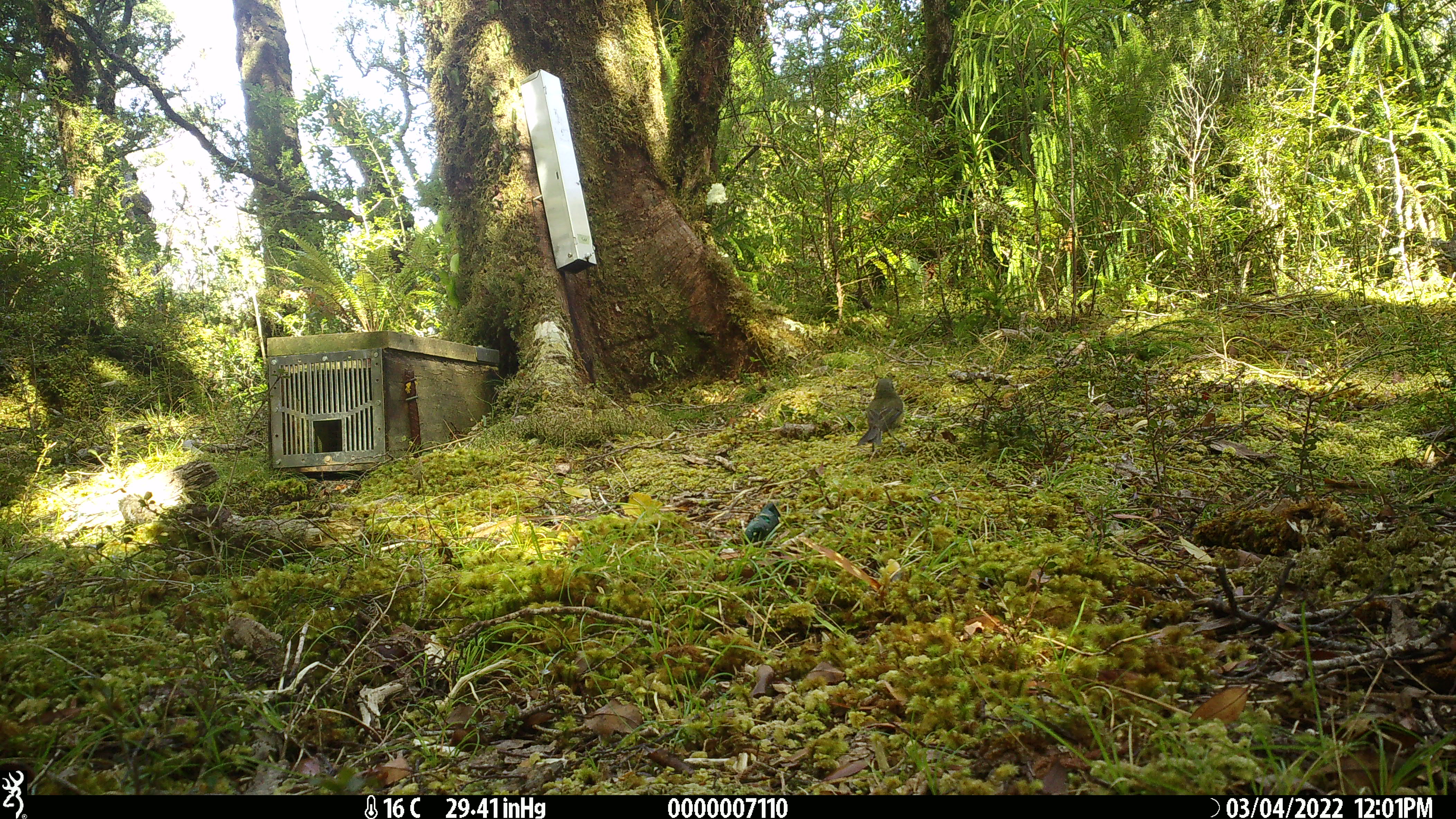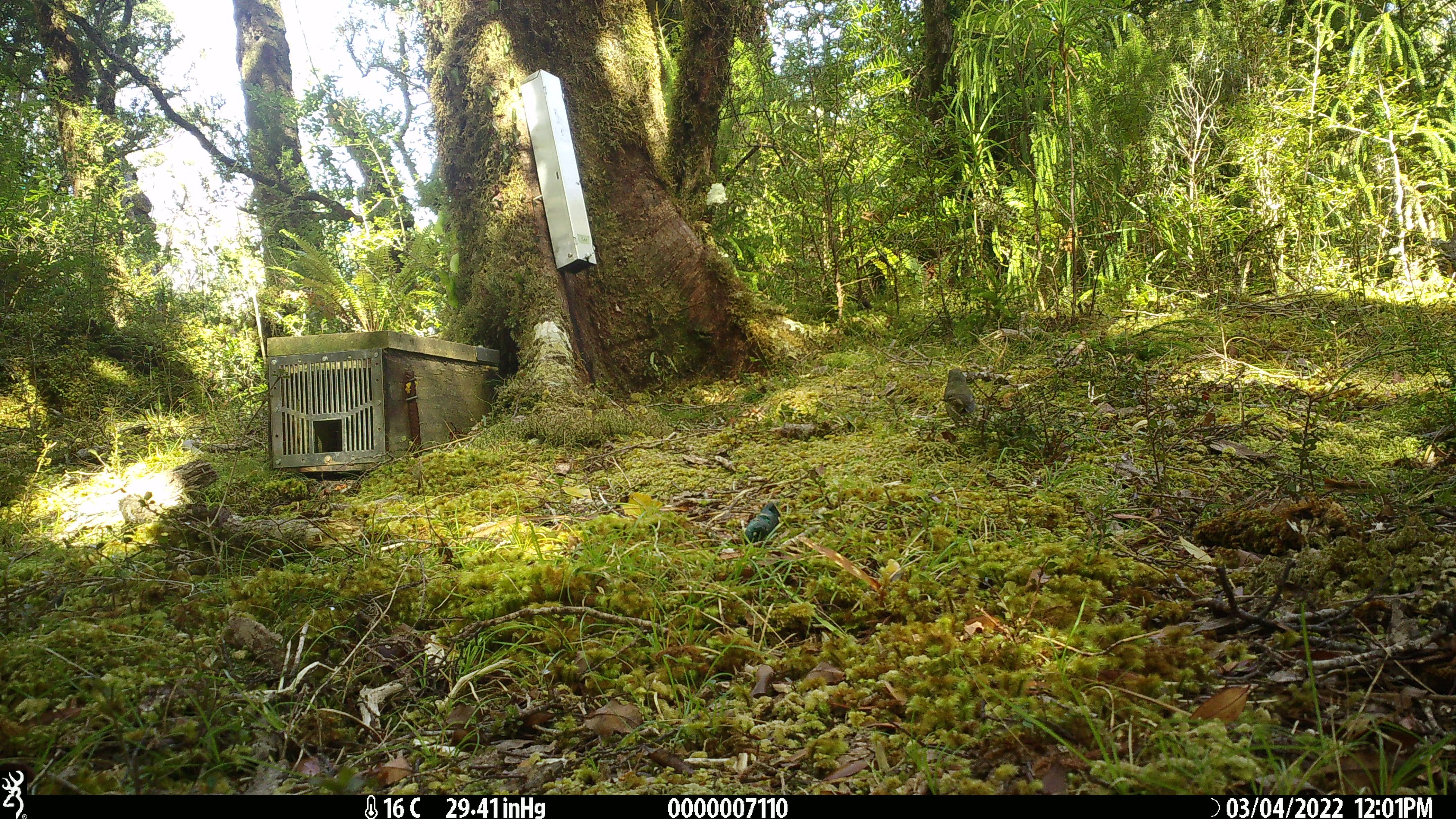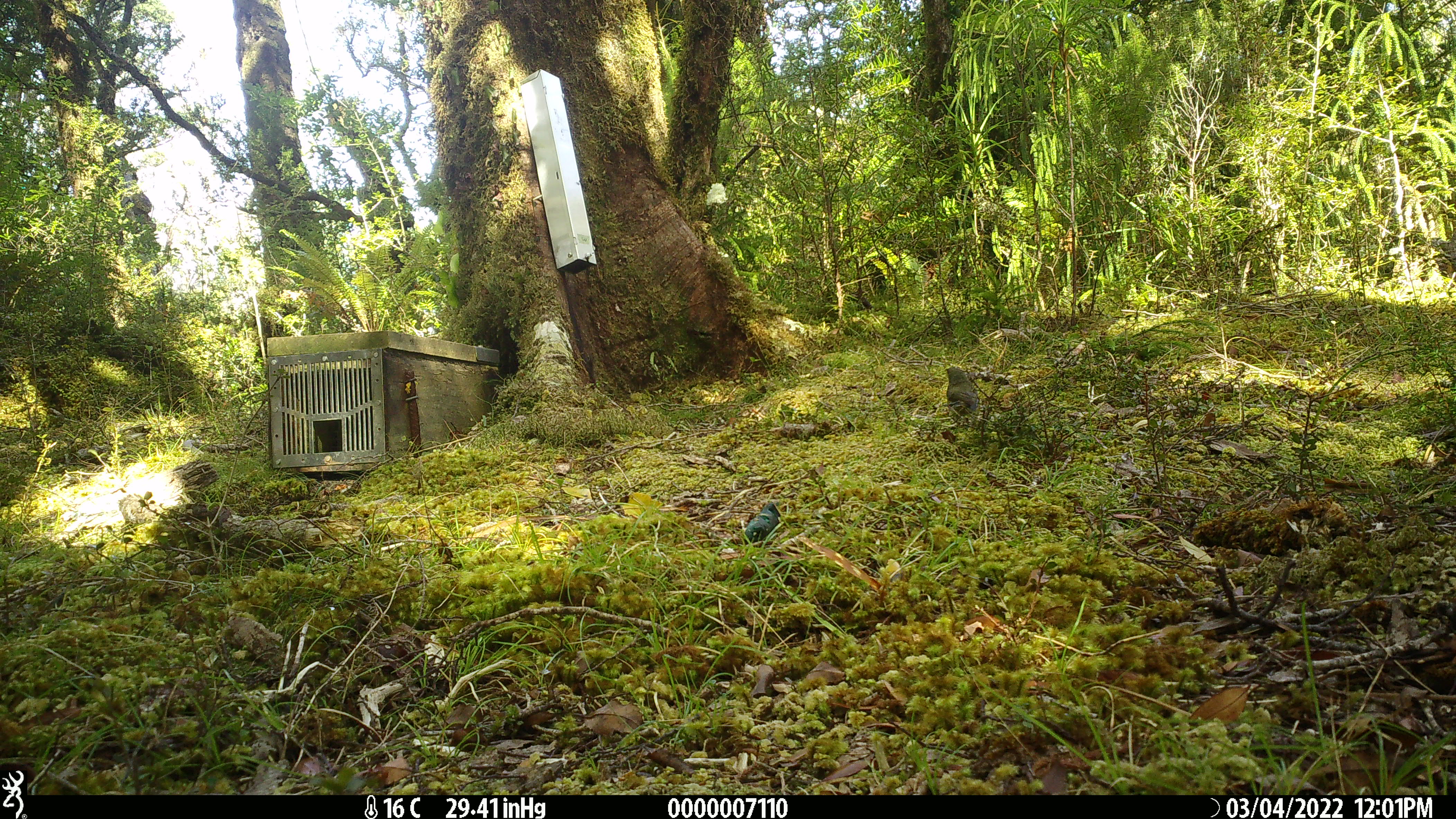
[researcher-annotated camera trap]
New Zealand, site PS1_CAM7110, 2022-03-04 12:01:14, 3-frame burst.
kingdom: Animalia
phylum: Chordata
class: Aves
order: Passeriformes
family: Meliphagidae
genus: Anthornis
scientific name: Anthornis melanura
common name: new zealand bellbird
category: bellbird